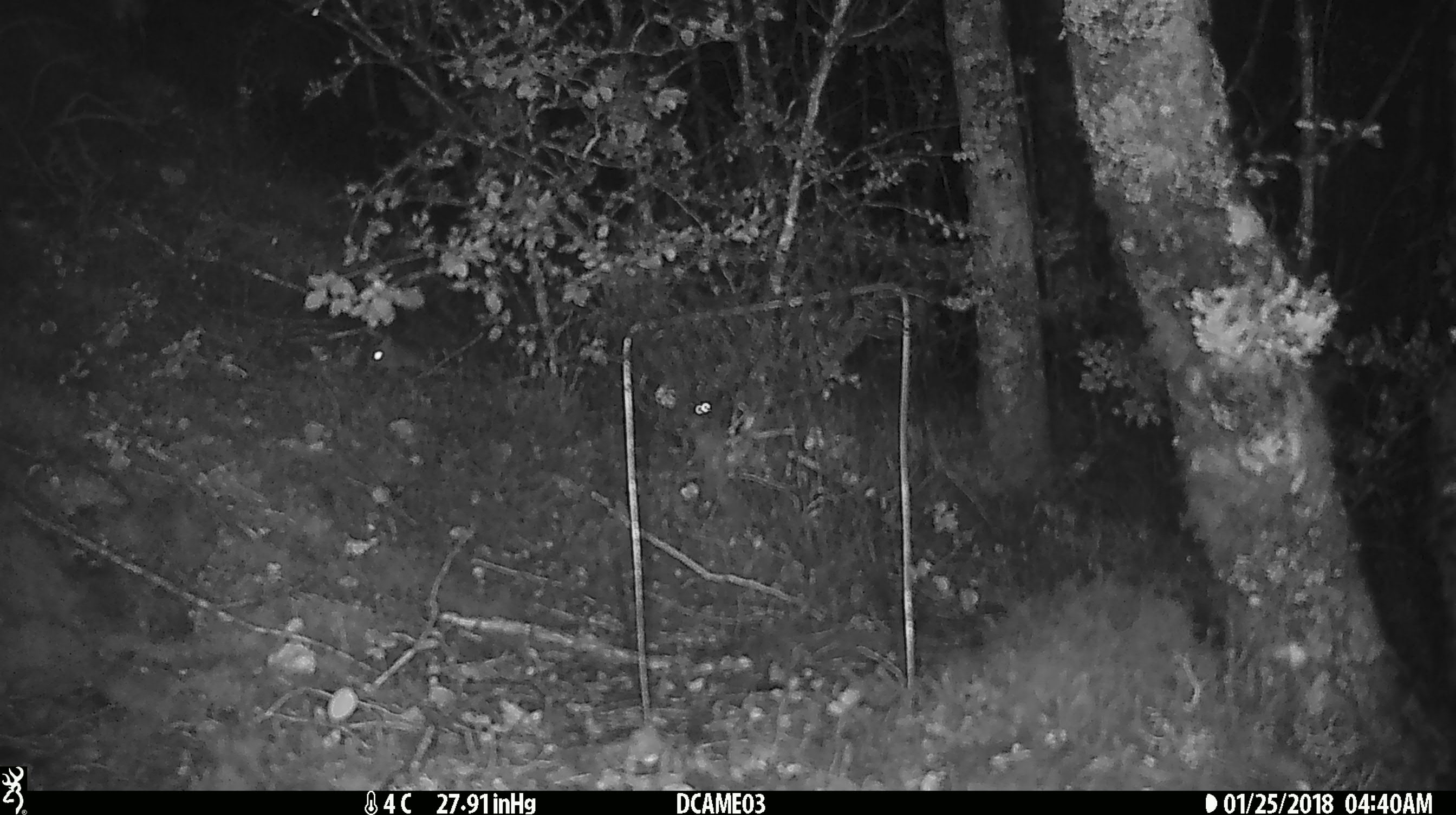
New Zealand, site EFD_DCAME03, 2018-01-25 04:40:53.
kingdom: Animalia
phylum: Chordata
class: Mammalia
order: Rodentia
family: Muridae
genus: Mus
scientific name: Mus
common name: mouse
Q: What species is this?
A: Mouse (Mus).